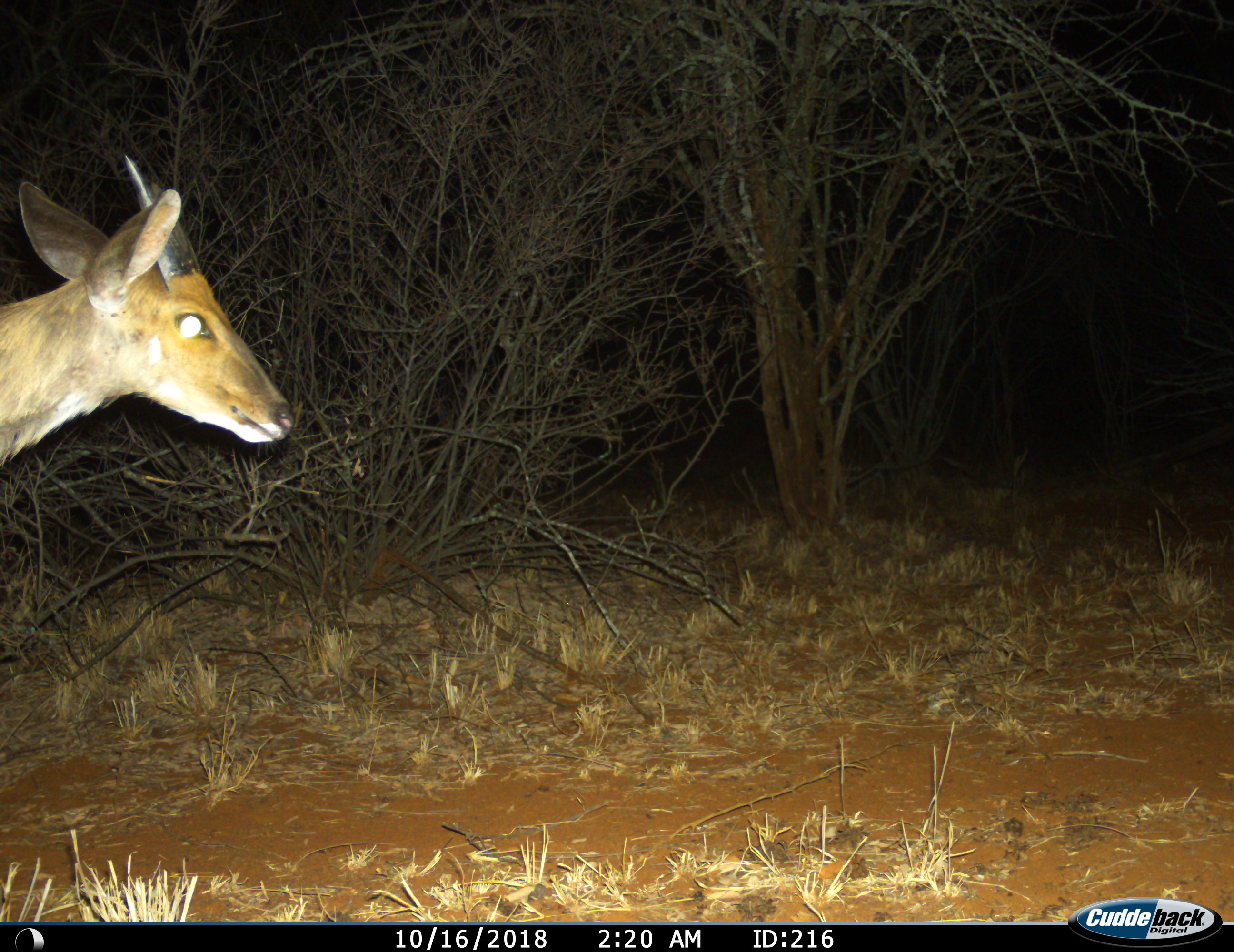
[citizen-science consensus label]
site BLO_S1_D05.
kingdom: Animalia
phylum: Chordata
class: Mammalia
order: Artiodactyla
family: Bovidae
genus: Aepyceros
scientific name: Aepyceros melampus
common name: impala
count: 1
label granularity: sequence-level